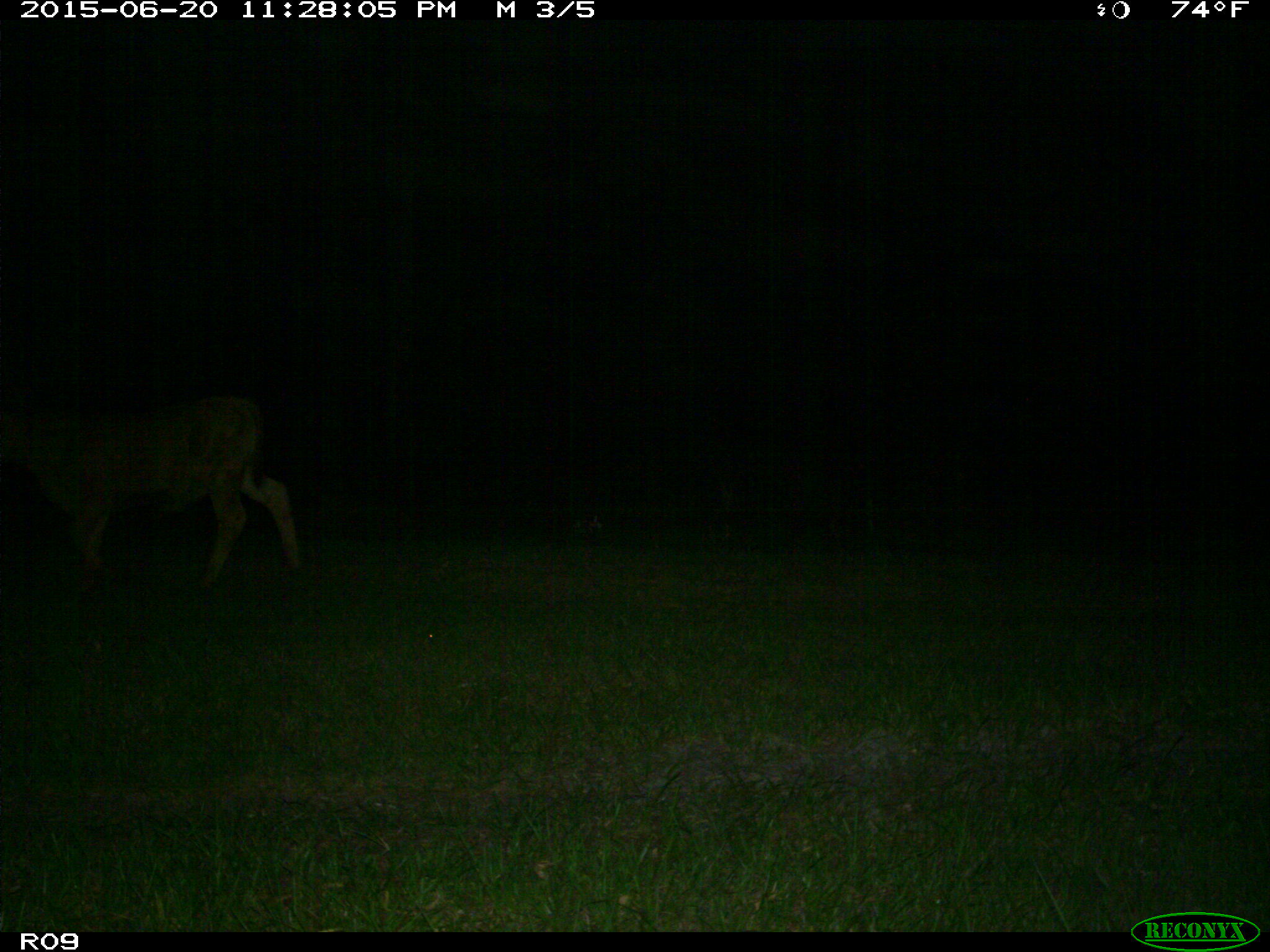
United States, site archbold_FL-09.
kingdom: Animalia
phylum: Chordata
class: Mammalia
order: Artiodactyla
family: Bovidae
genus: Bos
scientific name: Bos taurus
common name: domestic cow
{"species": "Bos taurus (domestic cow)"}